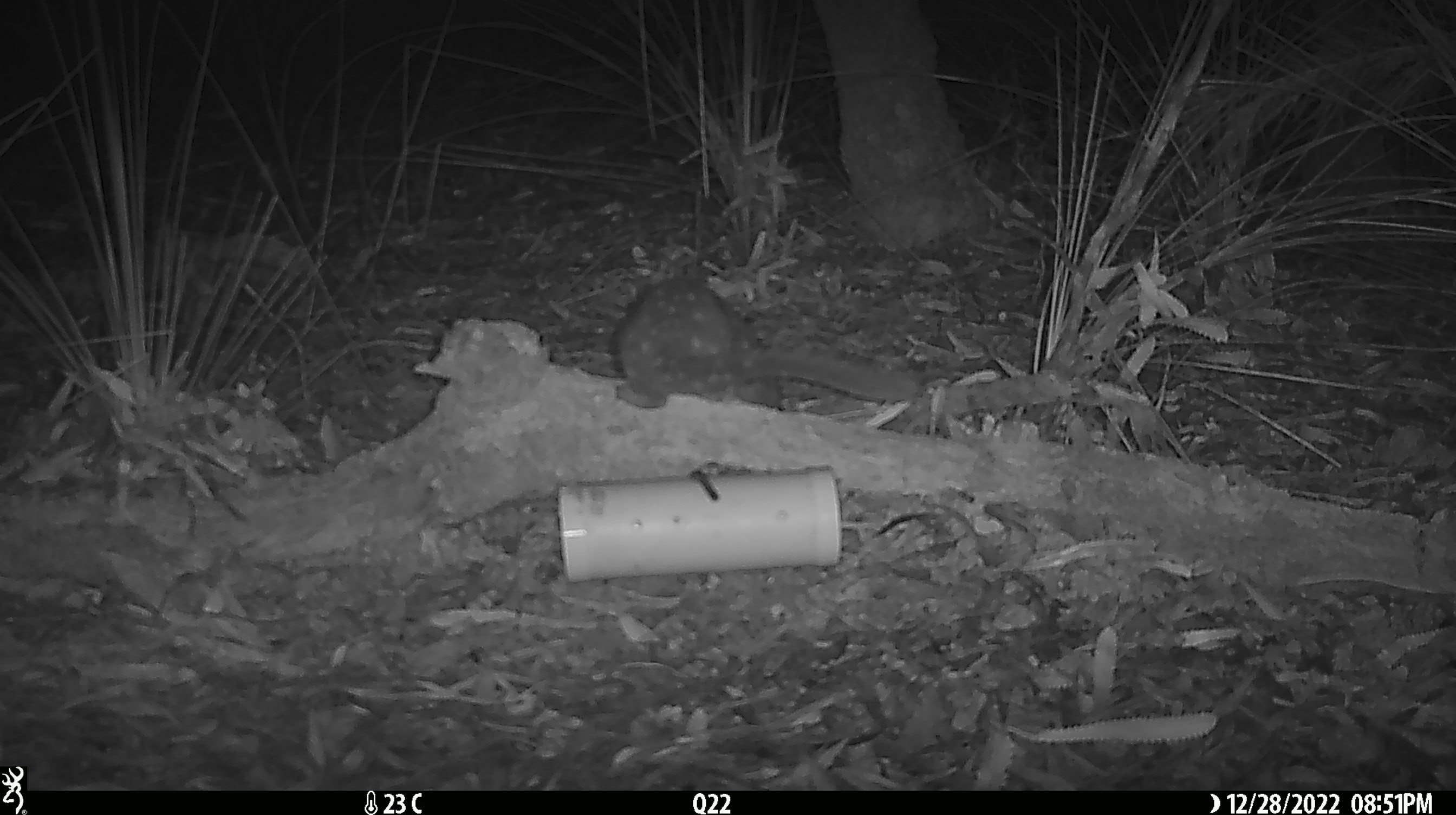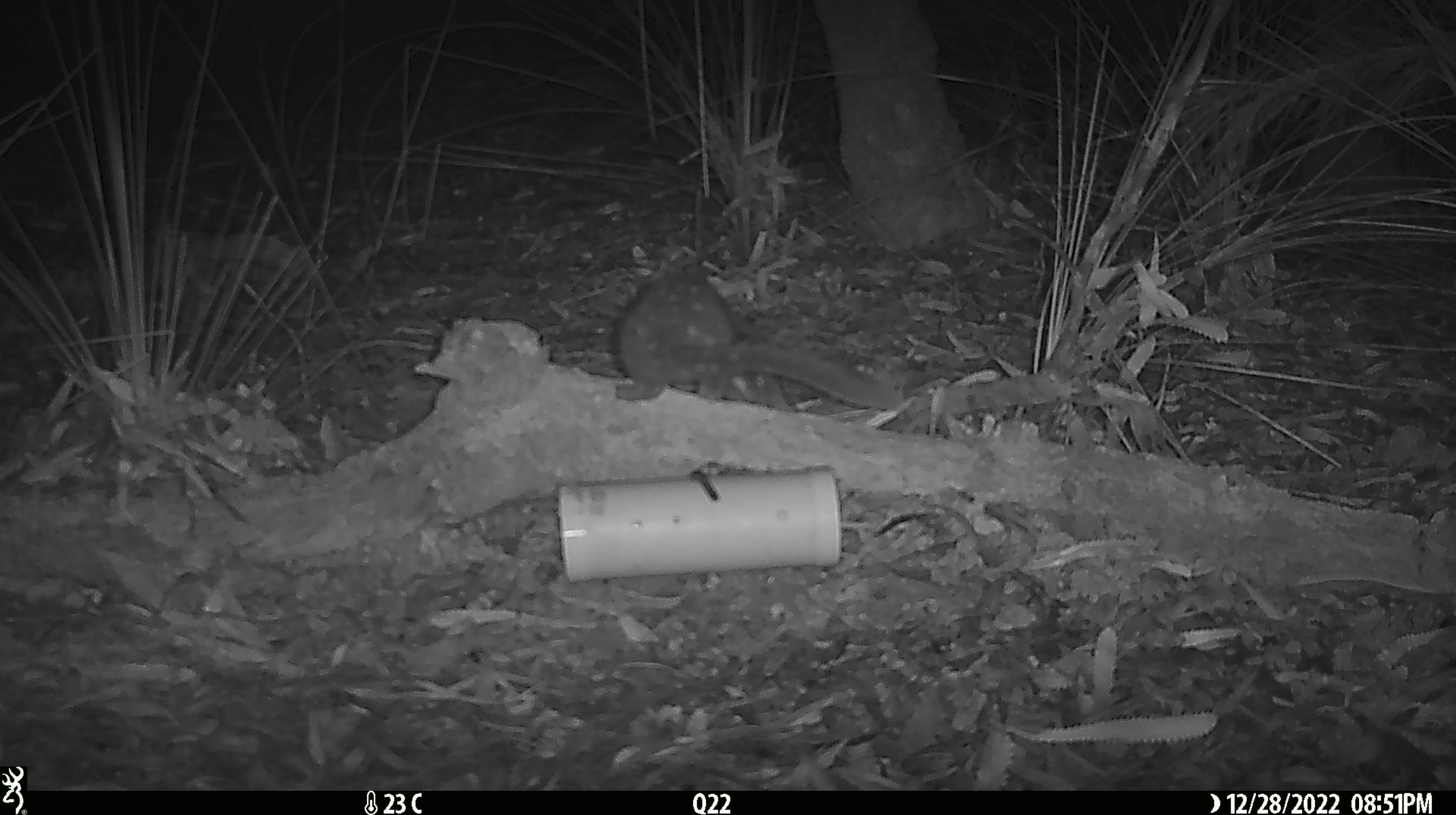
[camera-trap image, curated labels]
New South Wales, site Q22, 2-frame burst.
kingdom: Animalia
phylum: Chordata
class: Mammalia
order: Dasyuromorphia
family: Dasyuridae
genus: Dasyurus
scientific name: Dasyurus maculatus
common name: spotted-tailed quoll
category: quoll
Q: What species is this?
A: Quoll (spotted-tailed quoll) (Dasyurus maculatus).